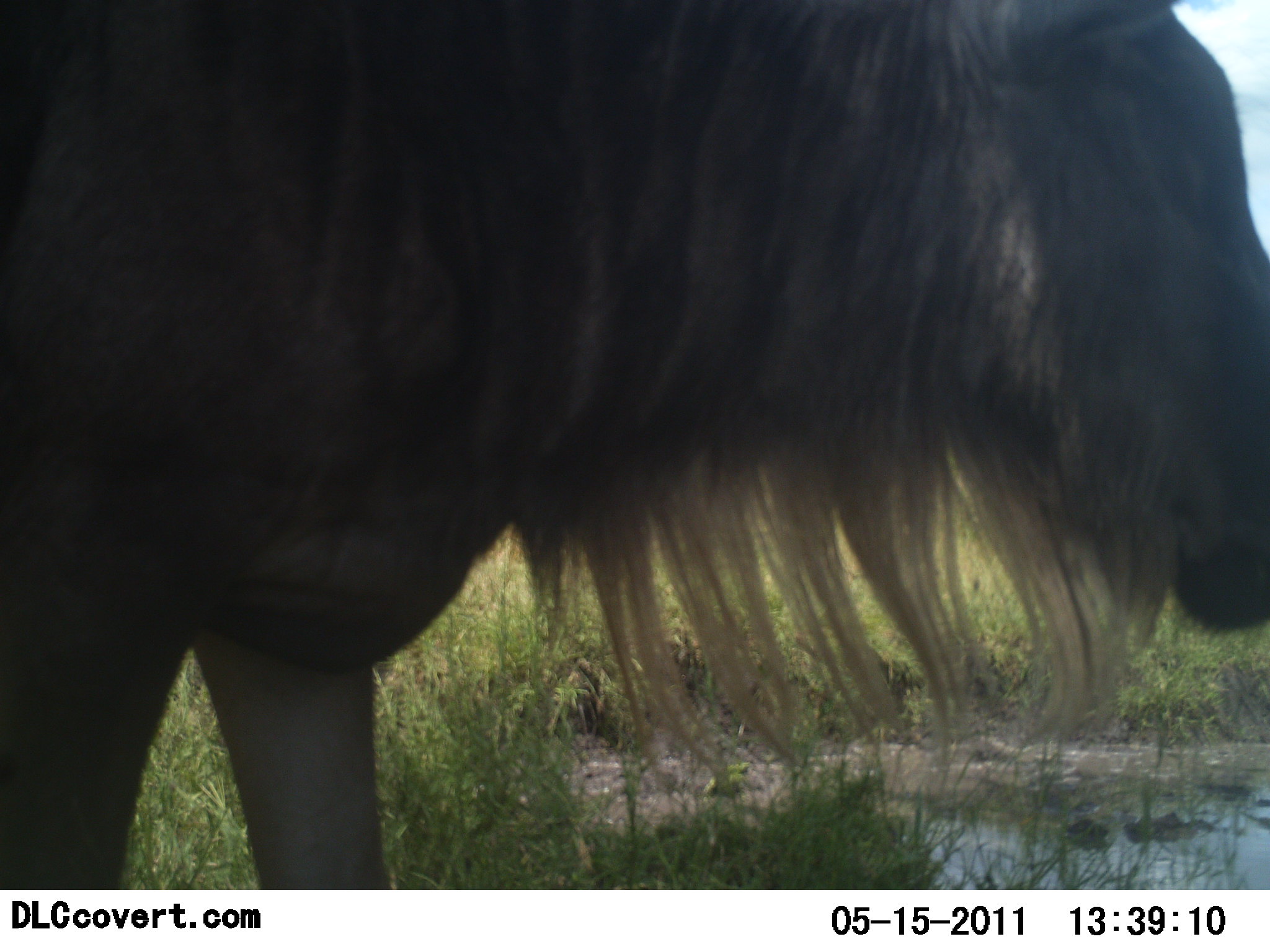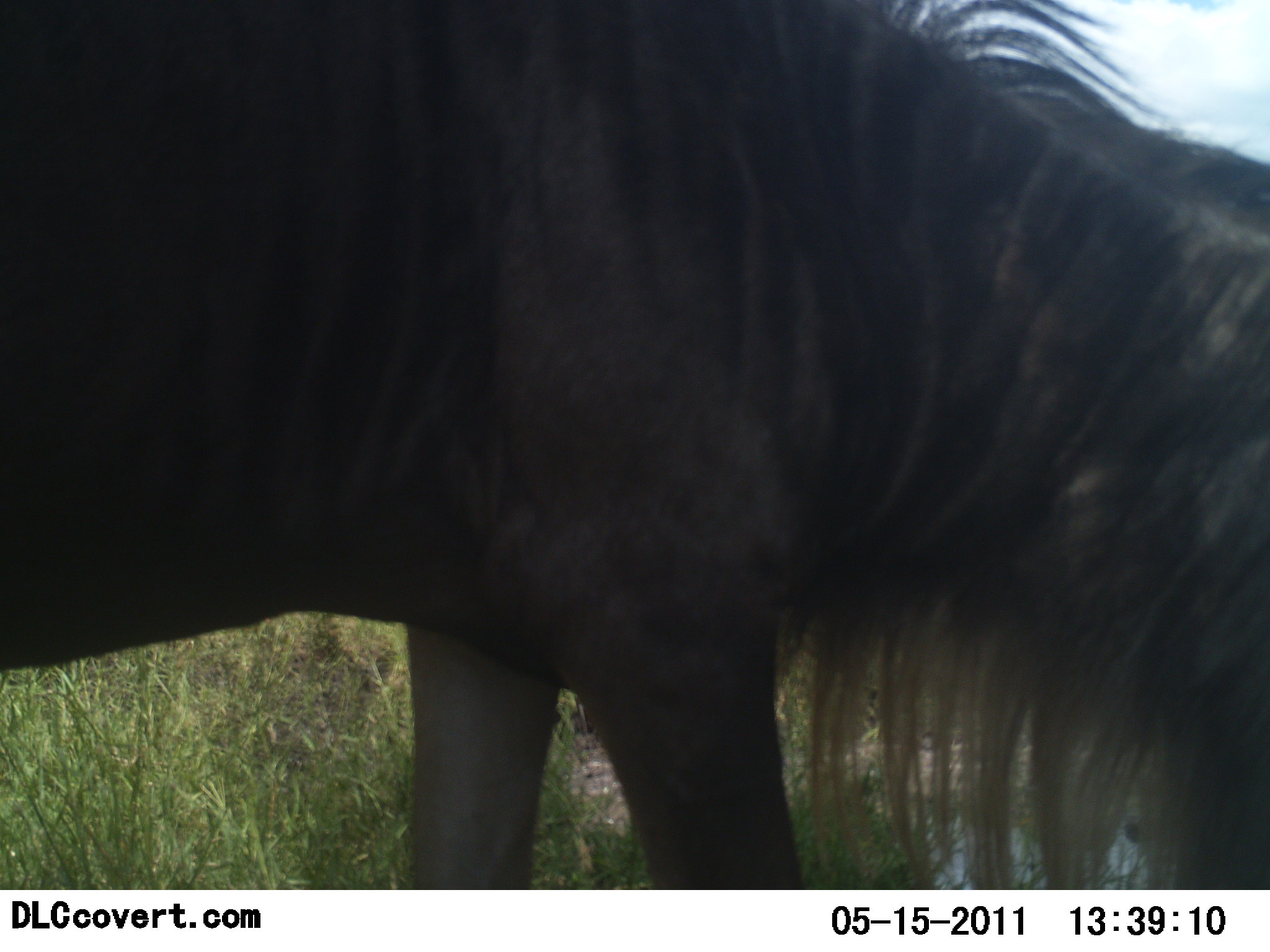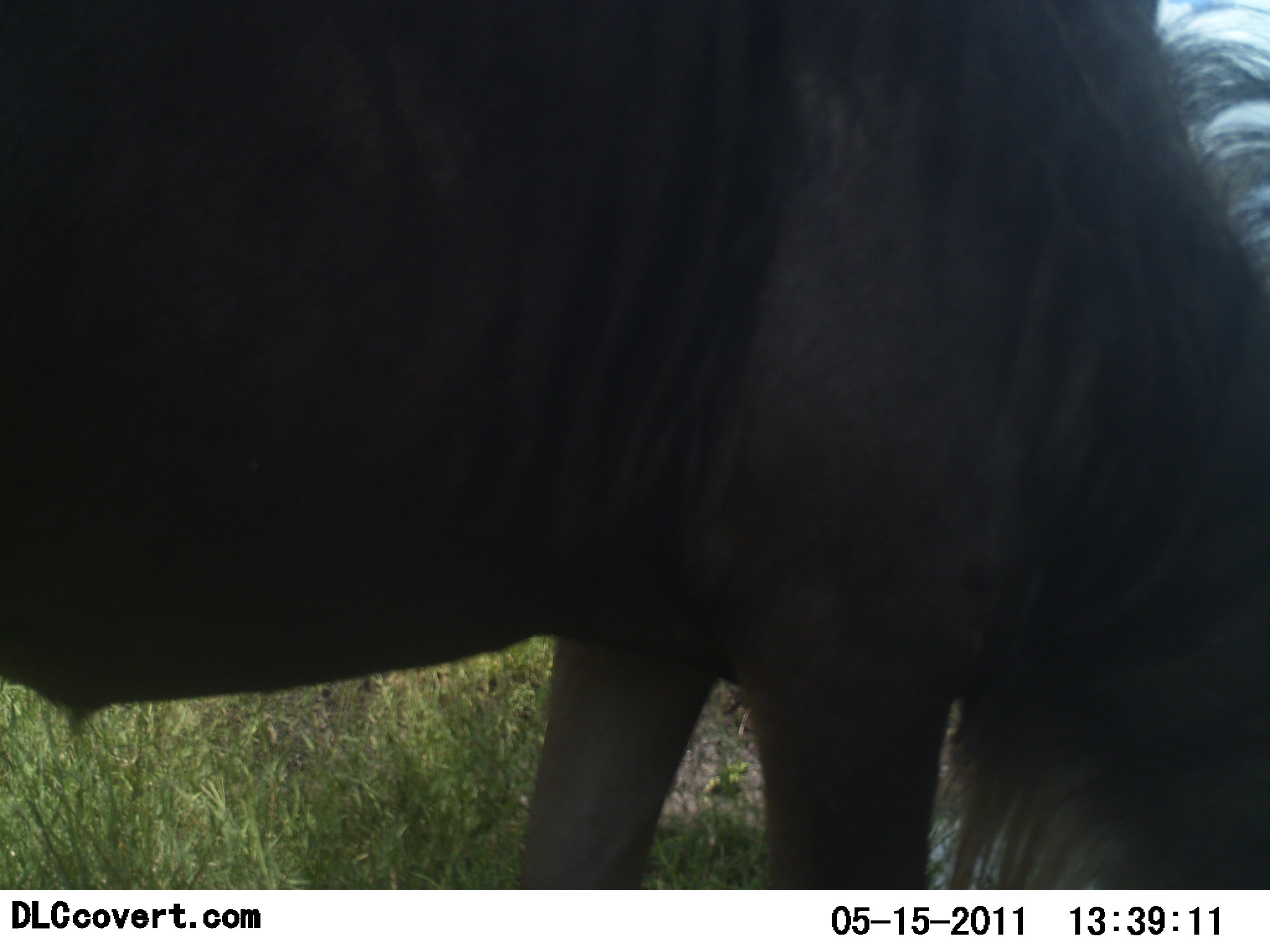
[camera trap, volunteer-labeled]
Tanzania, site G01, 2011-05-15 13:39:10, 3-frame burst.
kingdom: Animalia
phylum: Chordata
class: Mammalia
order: Artiodactyla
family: Bovidae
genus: Connochaetes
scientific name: Connochaetes taurinus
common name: blue wildebeest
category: wildebeest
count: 1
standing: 25%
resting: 0%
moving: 50%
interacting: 0%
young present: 0%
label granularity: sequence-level